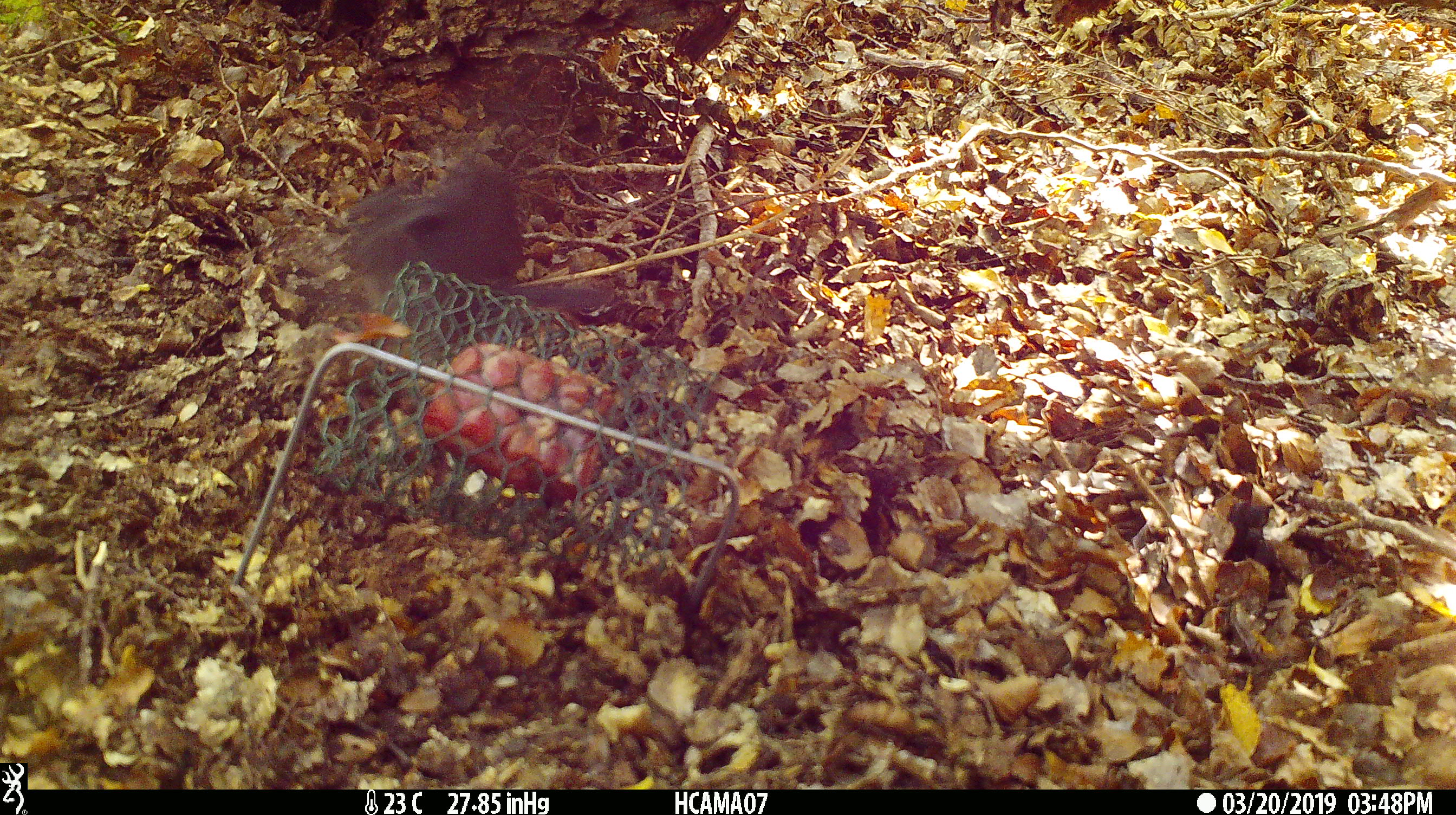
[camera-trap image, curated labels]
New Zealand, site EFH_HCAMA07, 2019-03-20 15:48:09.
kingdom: Animalia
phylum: Chordata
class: Aves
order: Passeriformes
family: Petroicidae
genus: Petroica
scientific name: Petroica australis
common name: new zealand robin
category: robin